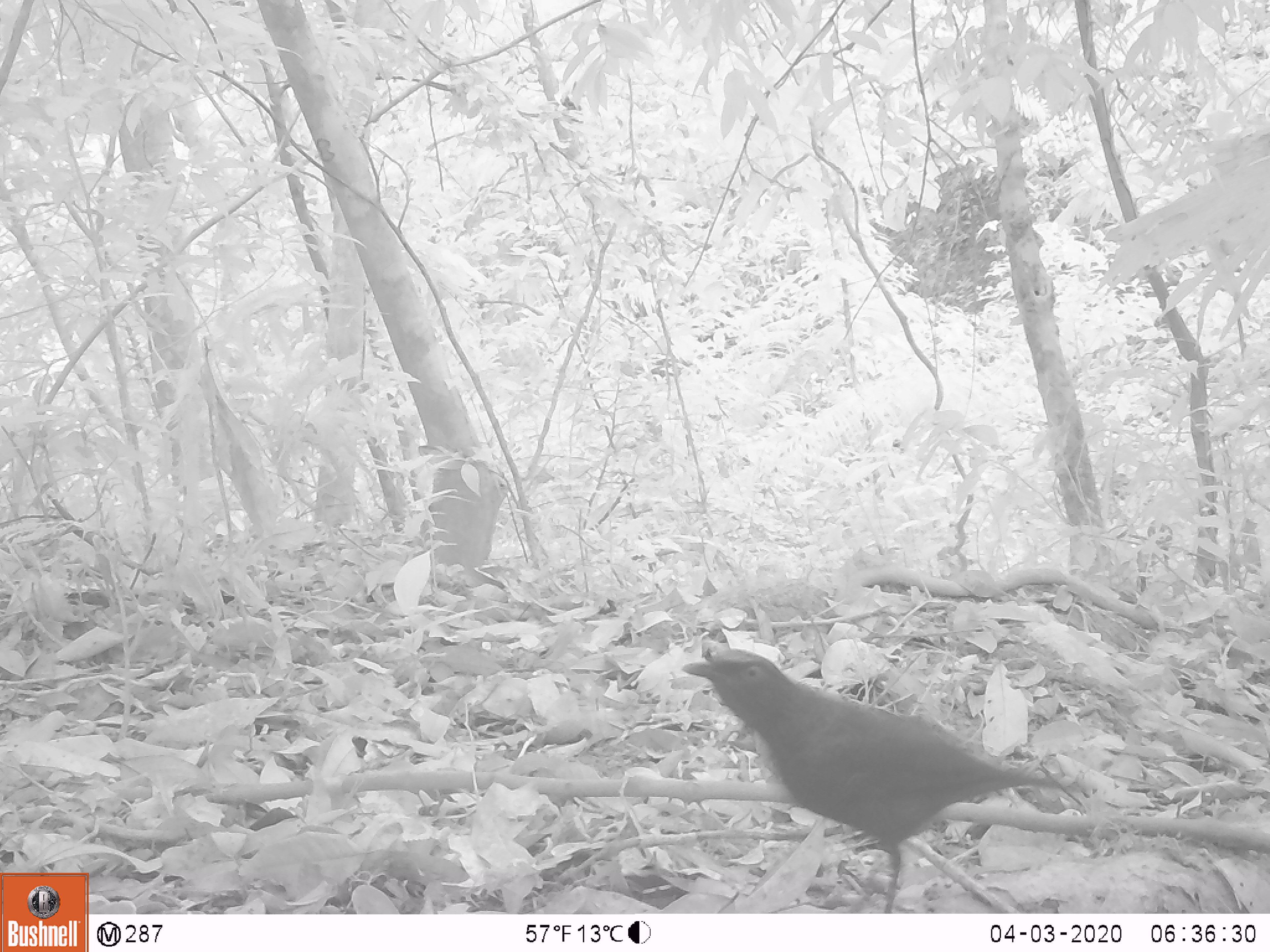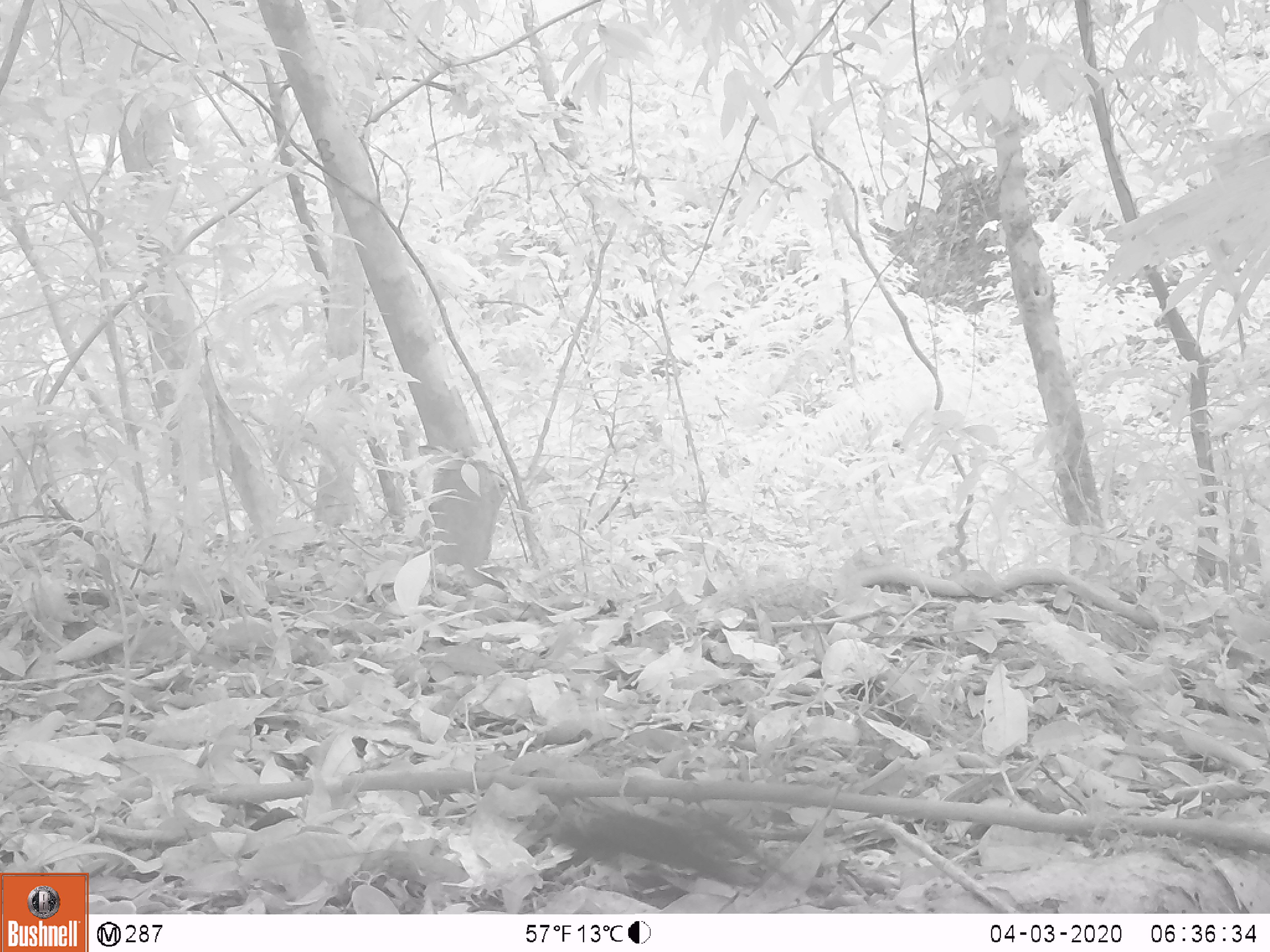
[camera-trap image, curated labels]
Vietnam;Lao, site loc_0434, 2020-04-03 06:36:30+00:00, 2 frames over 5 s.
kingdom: Animalia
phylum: Chordata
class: Aves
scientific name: Aves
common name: bird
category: unidentified bird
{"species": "unidentified bird (bird) (Aves)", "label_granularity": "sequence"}